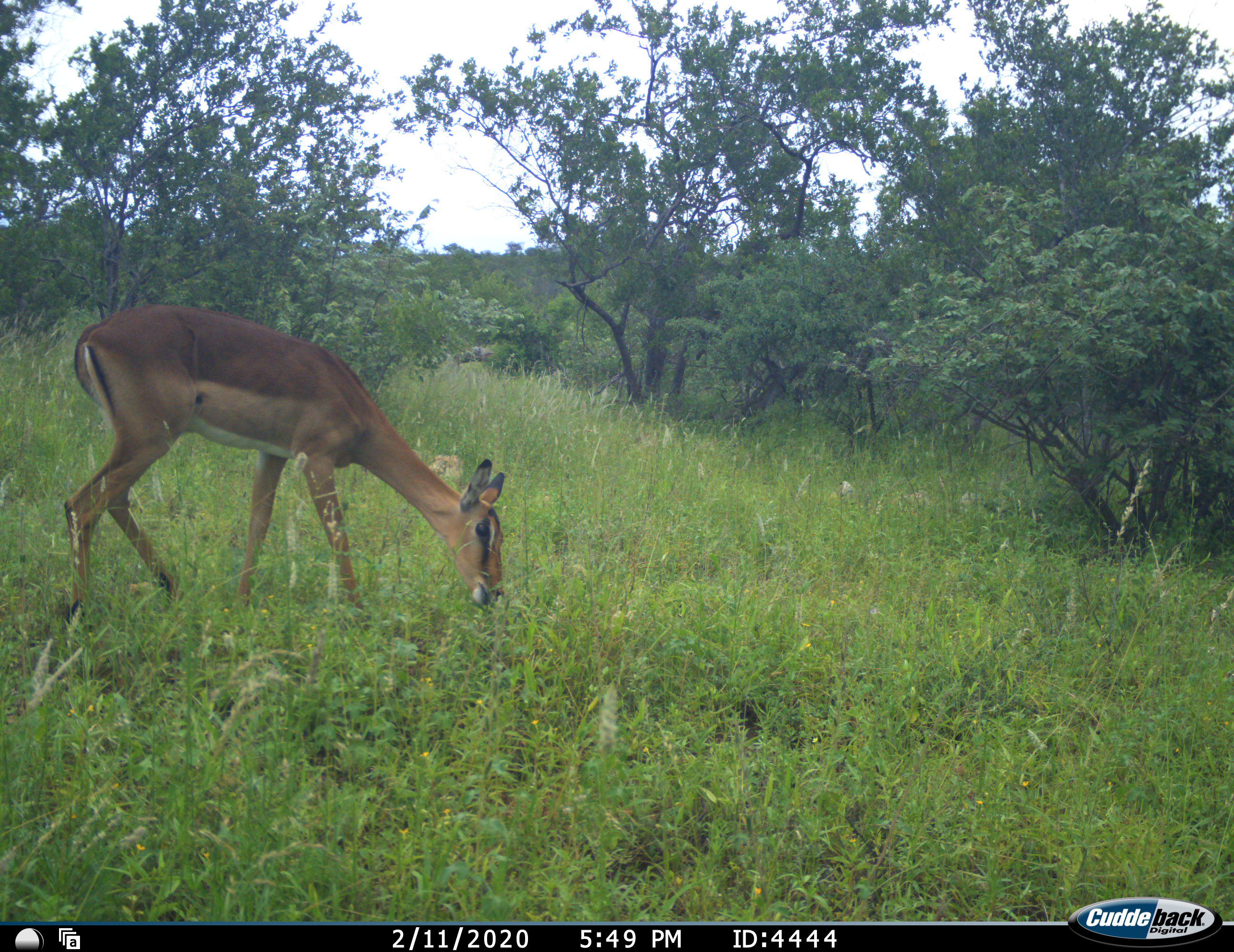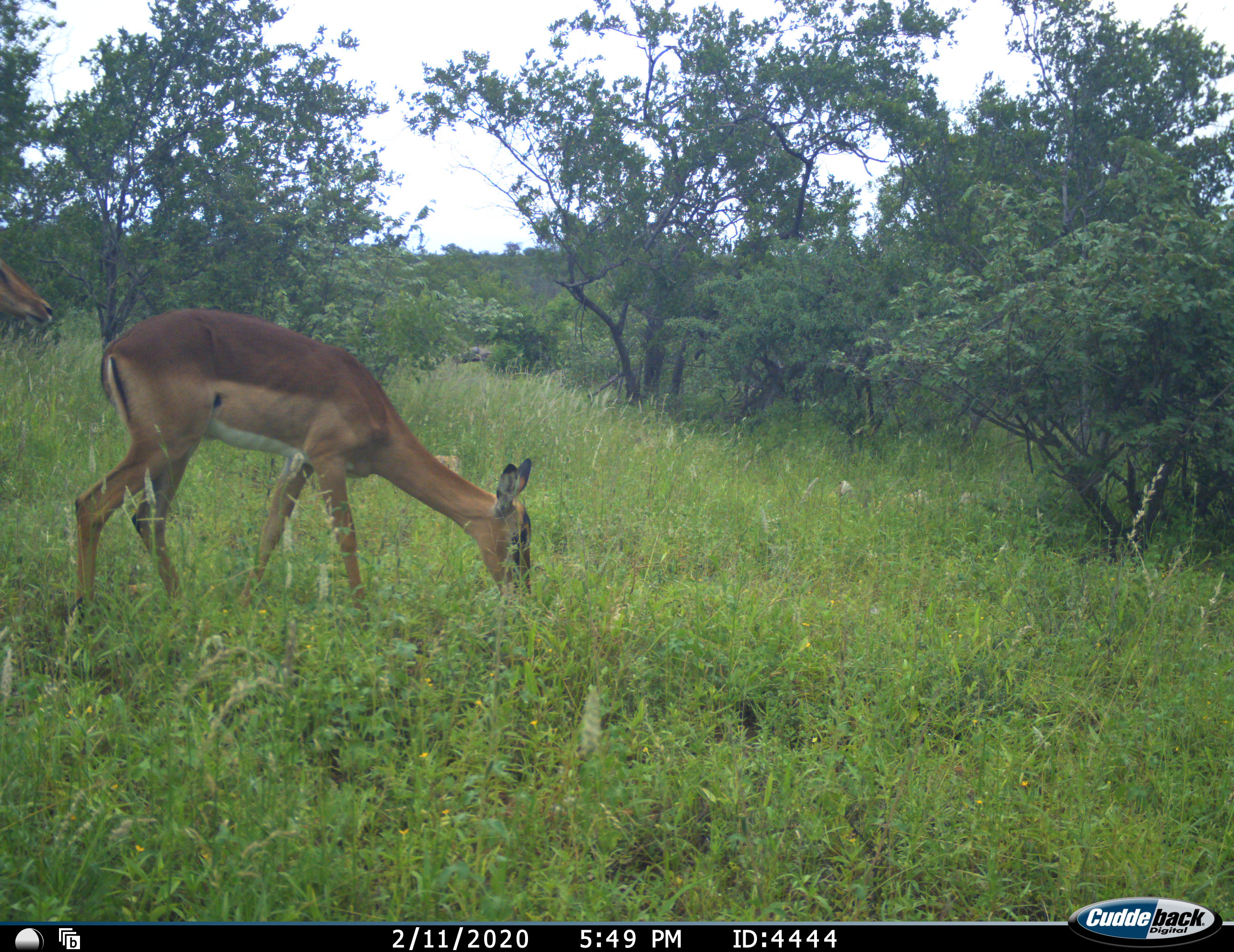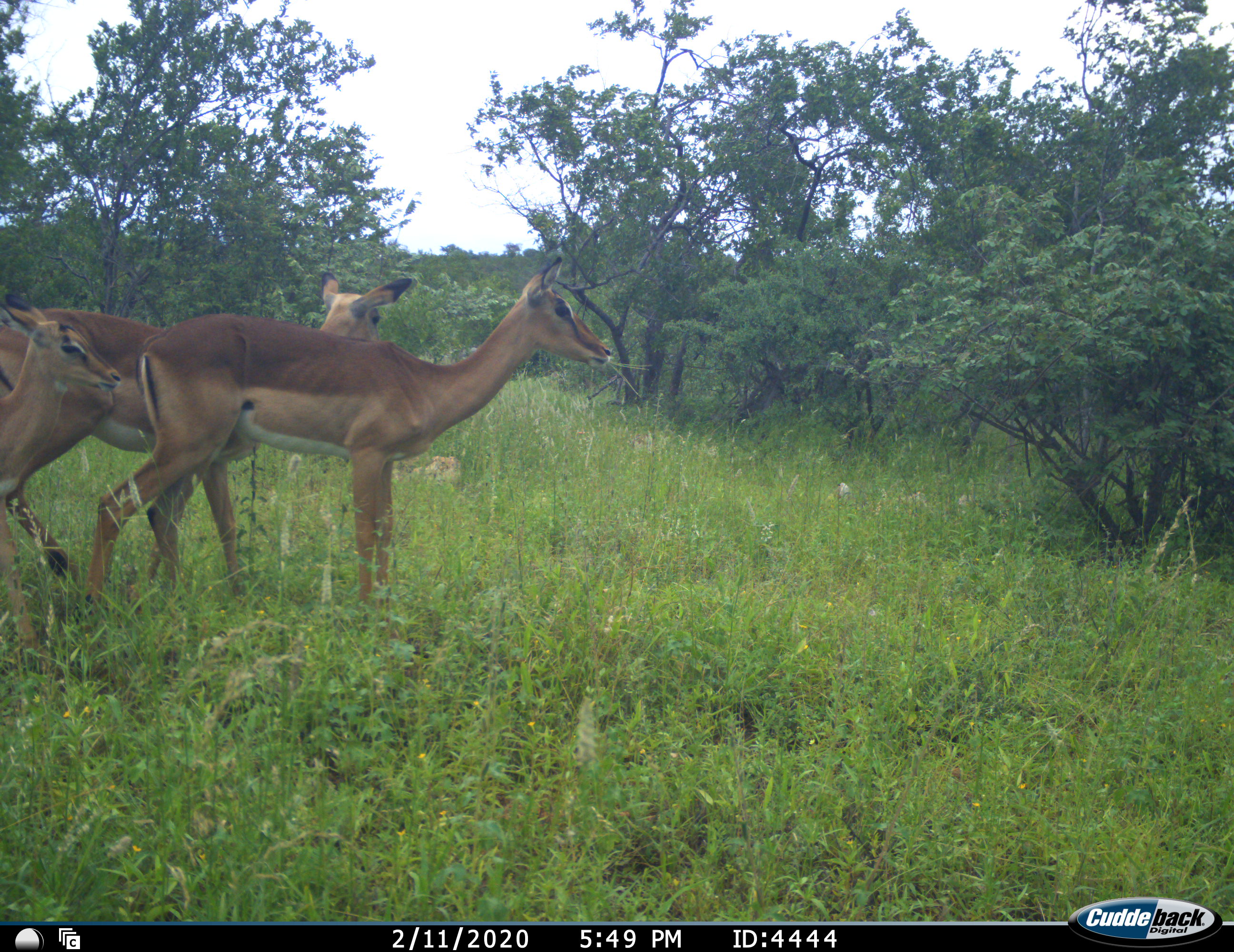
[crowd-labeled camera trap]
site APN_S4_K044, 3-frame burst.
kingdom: Animalia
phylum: Chordata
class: Mammalia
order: Artiodactyla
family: Bovidae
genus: Aepyceros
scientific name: Aepyceros melampus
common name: impala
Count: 3.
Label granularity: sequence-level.